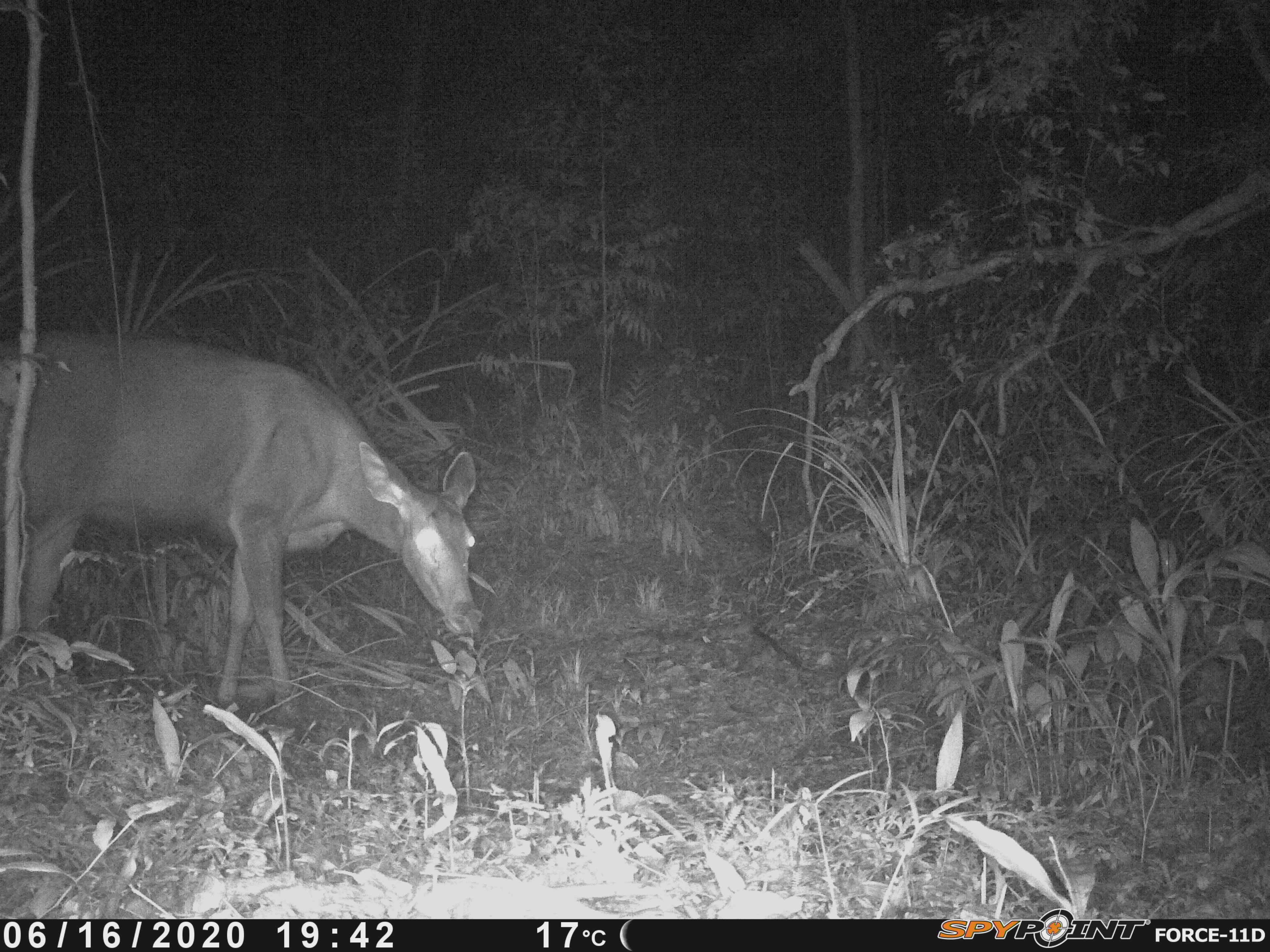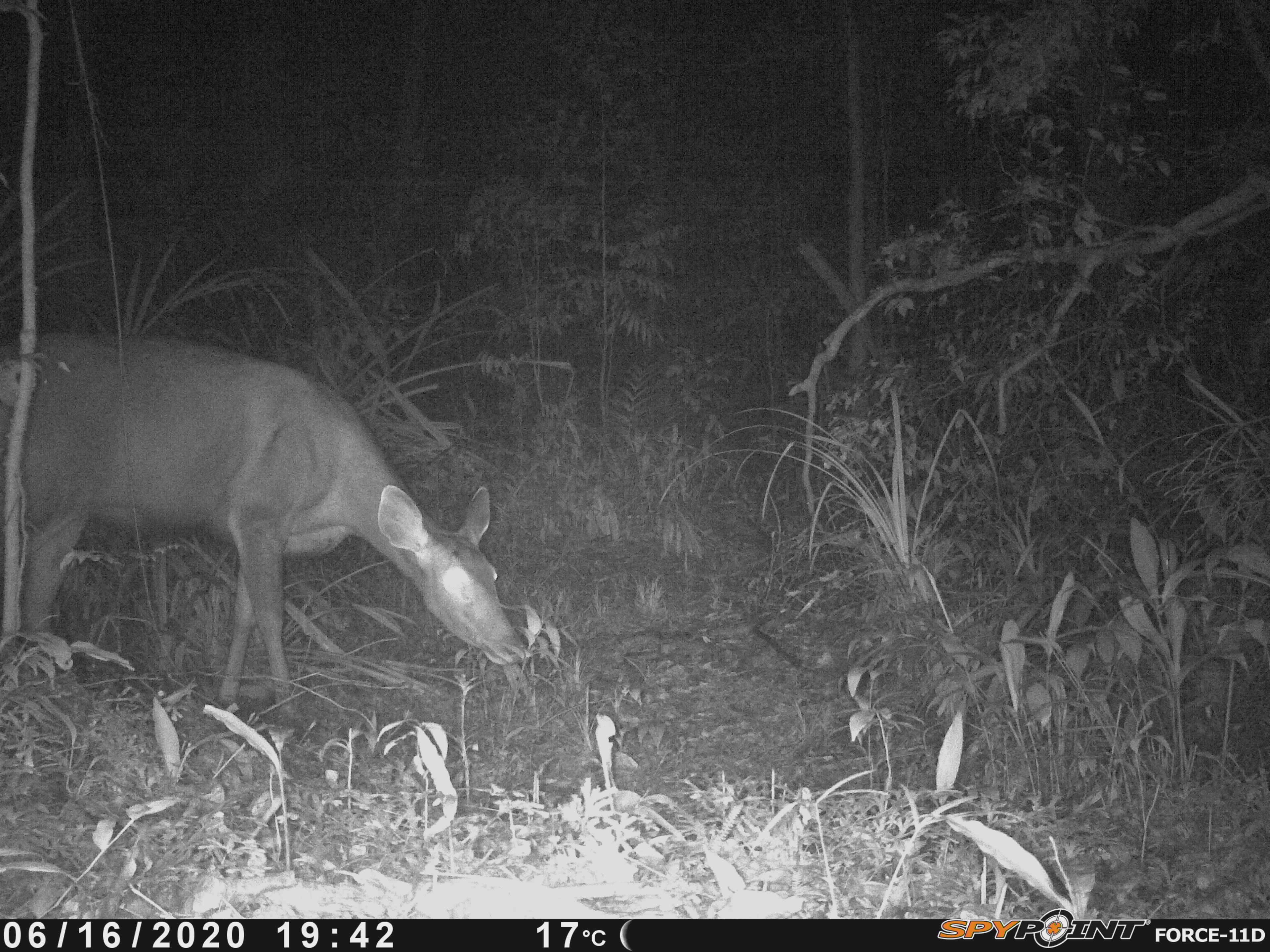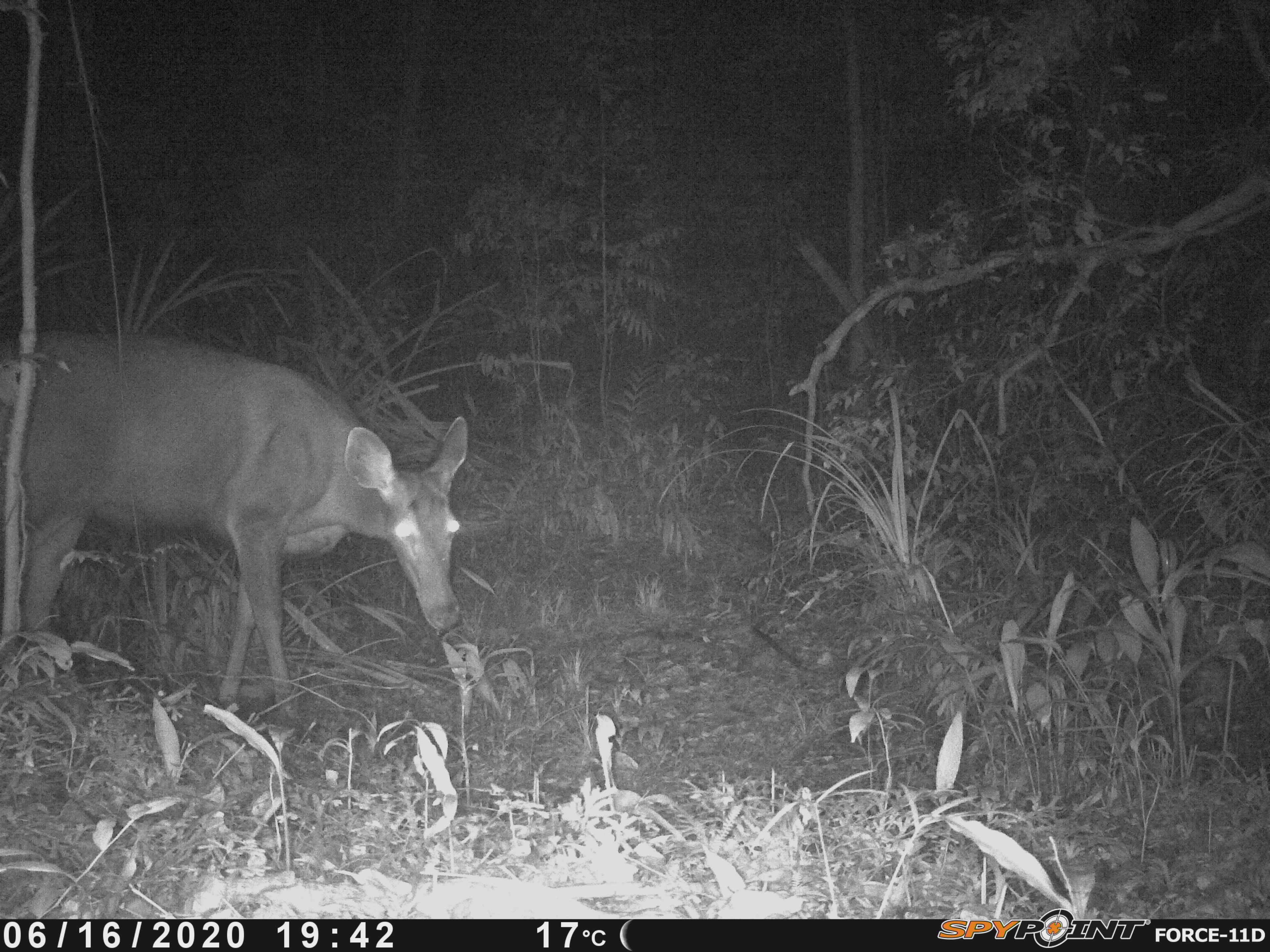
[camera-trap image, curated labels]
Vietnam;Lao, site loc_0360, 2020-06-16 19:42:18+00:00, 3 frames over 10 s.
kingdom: Animalia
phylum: Chordata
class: Mammalia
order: Artiodactyla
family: Cervidae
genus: Rusa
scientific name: Rusa unicolor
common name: sambar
Sambar (Rusa unicolor). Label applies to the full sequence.